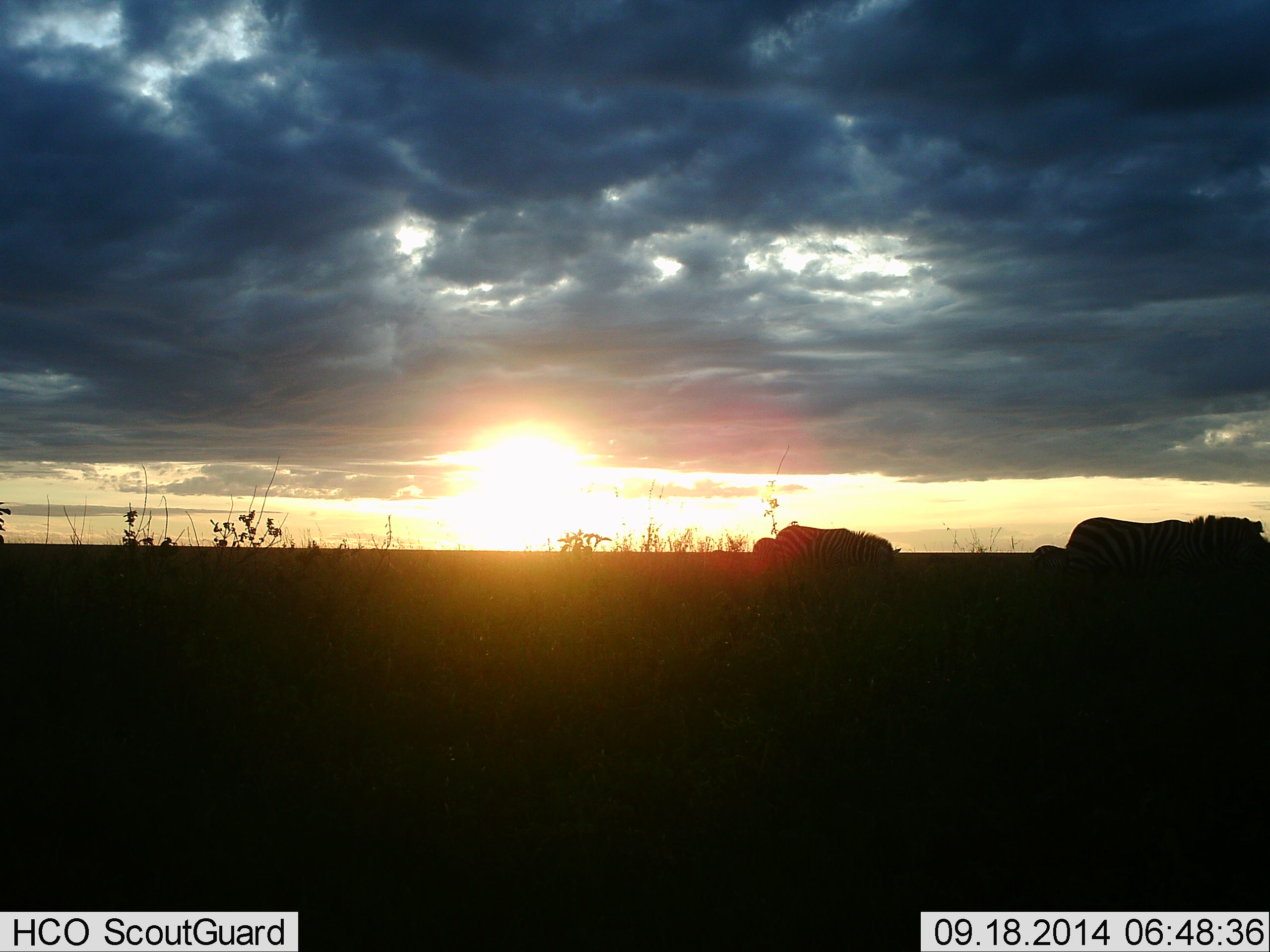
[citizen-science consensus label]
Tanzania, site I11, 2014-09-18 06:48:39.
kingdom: Animalia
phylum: Chordata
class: Mammalia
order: Perissodactyla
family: Equidae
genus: Equus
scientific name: Equus quagga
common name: plains zebra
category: zebra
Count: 3.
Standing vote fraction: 50%.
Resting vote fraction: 0%.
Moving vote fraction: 30%.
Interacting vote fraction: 0%.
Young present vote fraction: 0%.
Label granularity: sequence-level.